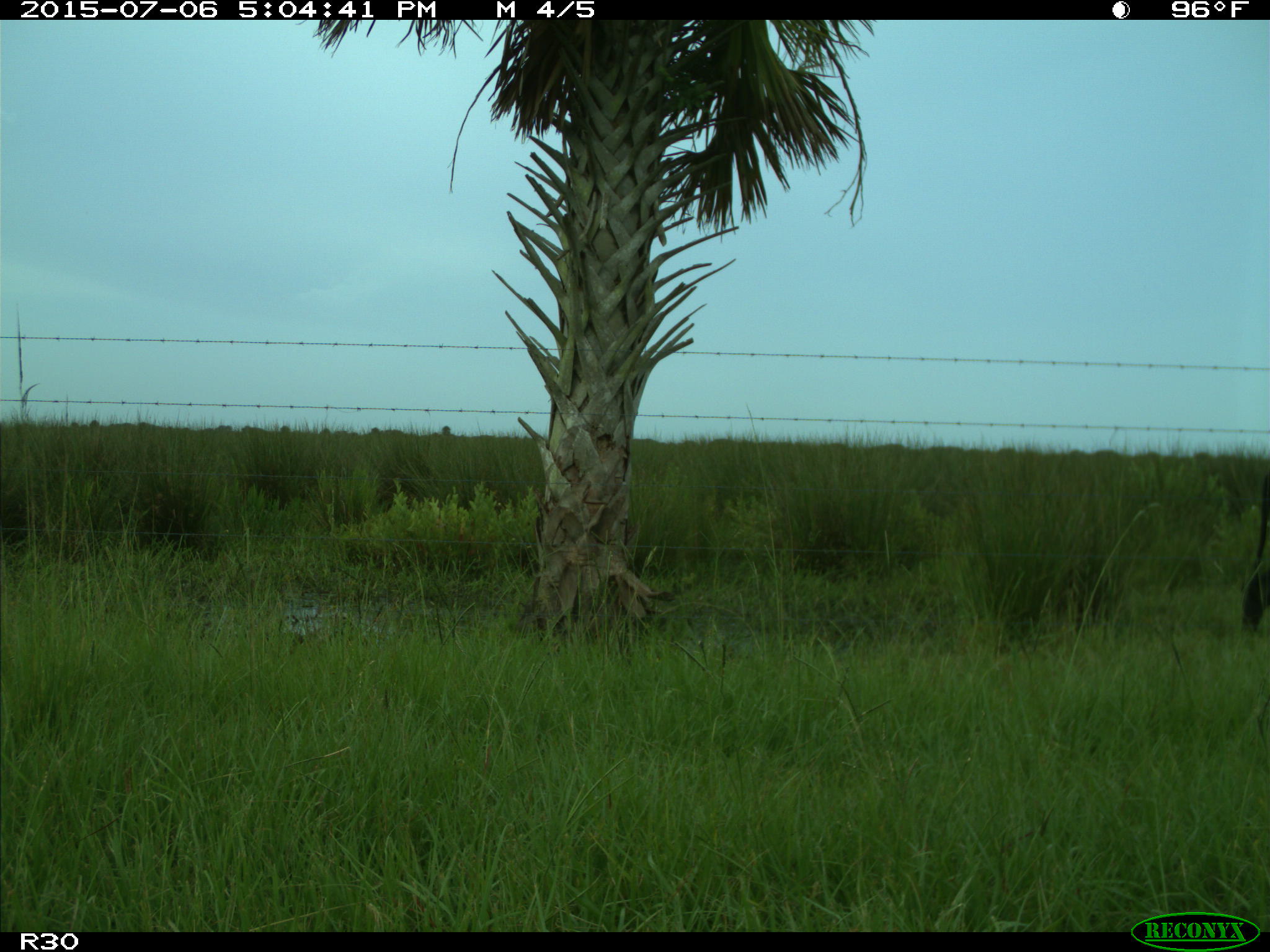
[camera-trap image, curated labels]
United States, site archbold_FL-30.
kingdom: Animalia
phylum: Chordata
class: Mammalia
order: Artiodactyla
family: Bovidae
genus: Bos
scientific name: Bos taurus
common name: domestic cow